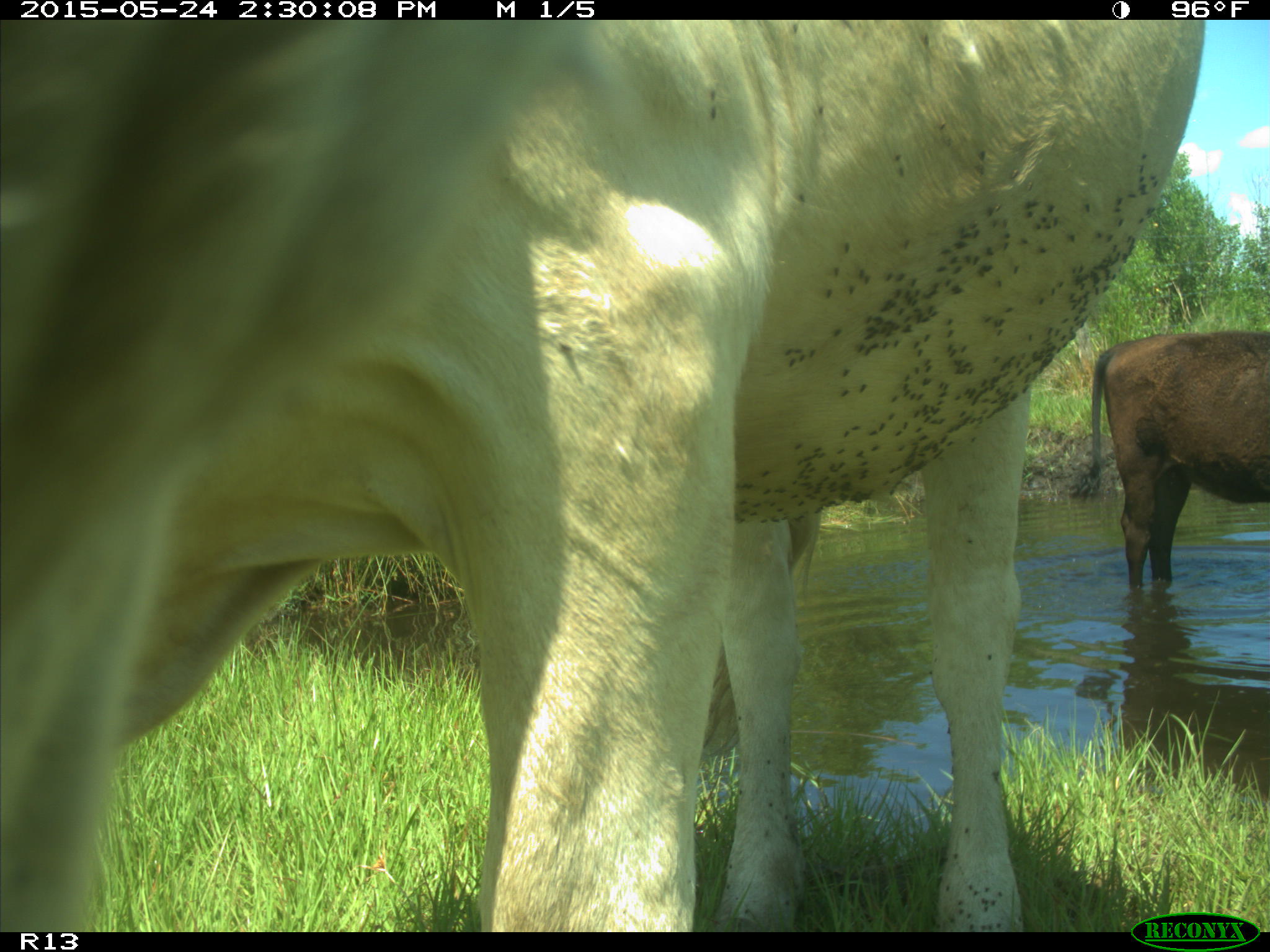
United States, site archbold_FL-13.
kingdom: Animalia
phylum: Chordata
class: Mammalia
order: Artiodactyla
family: Bovidae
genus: Bos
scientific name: Bos taurus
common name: domestic cow